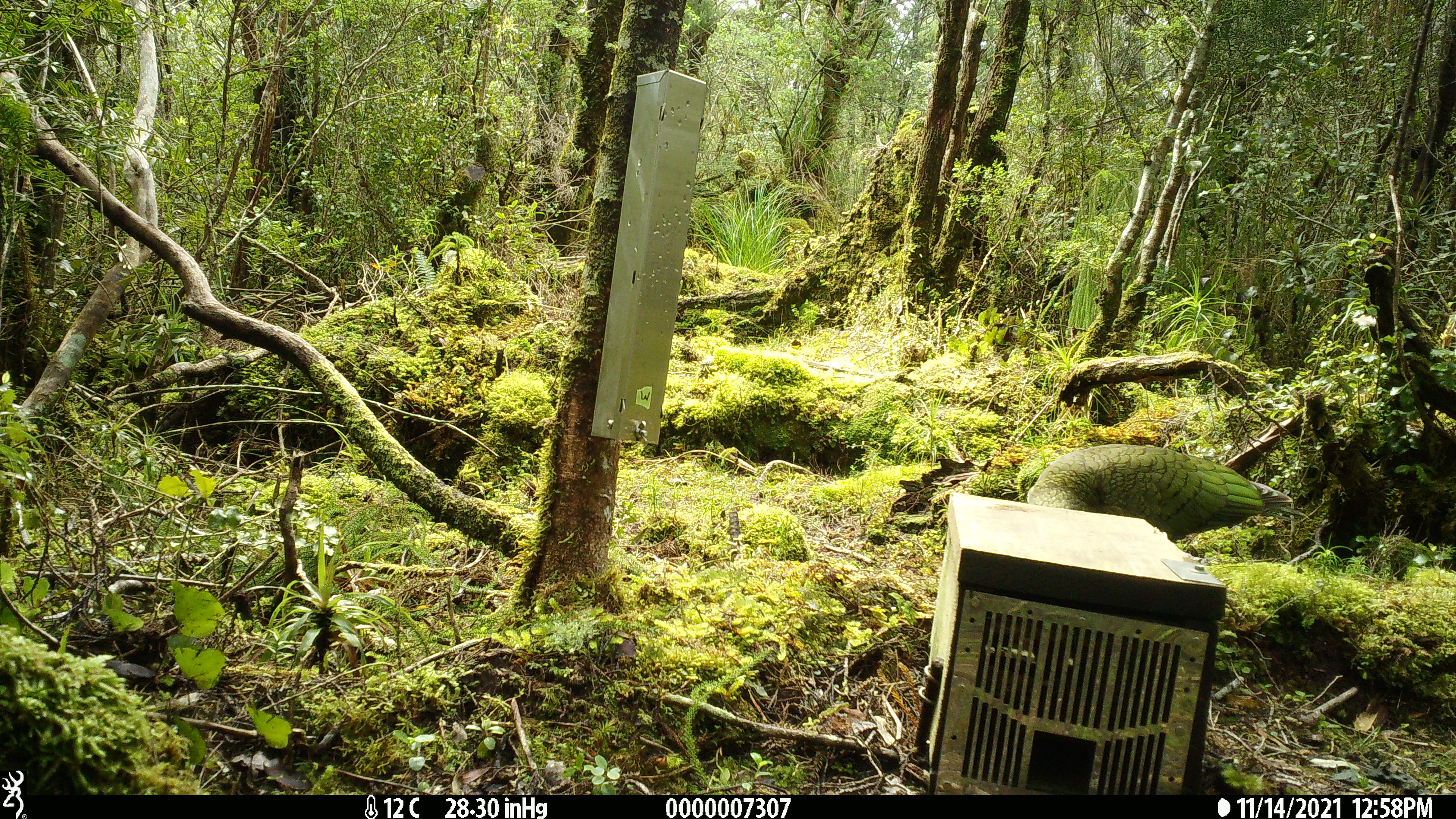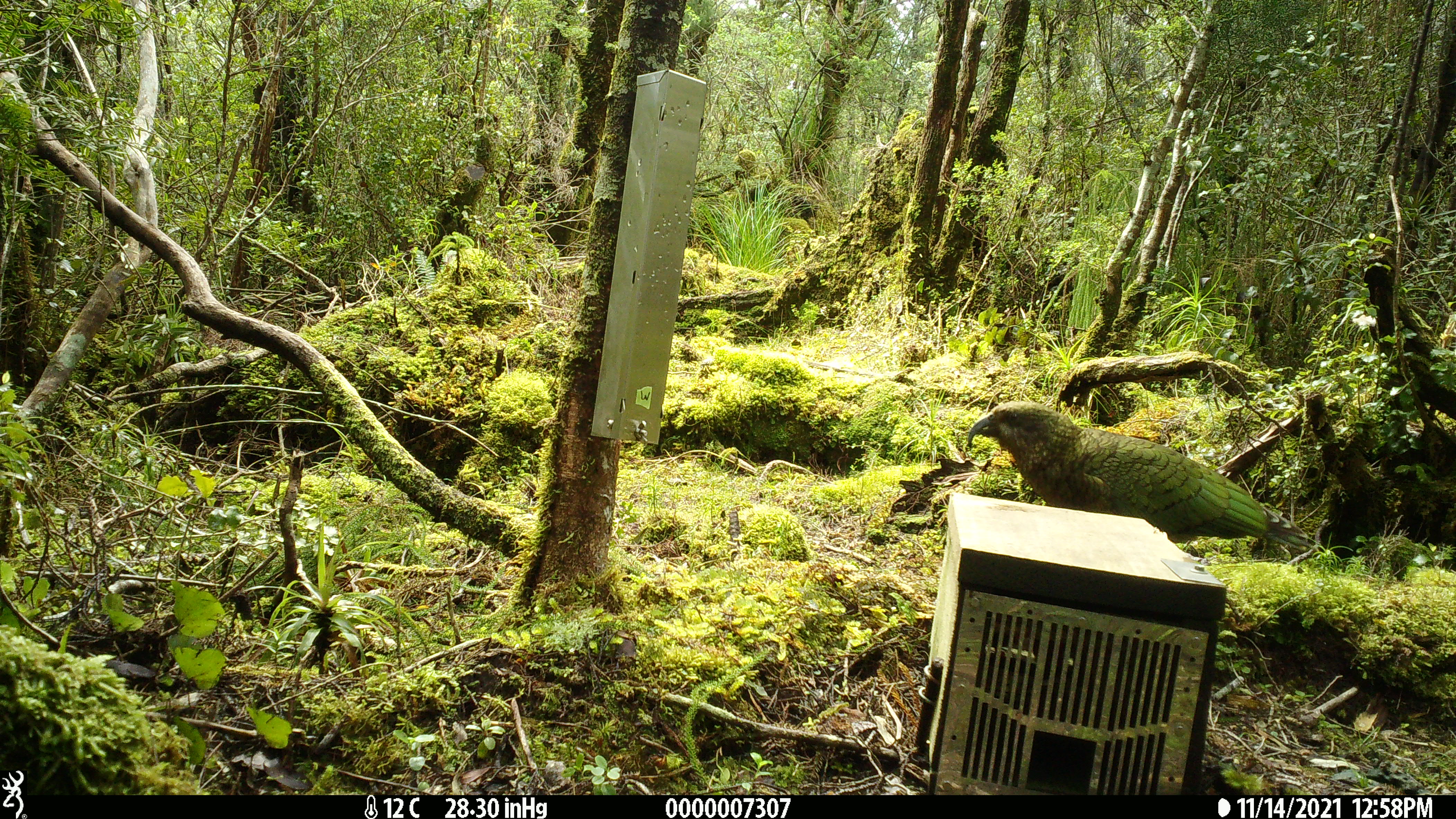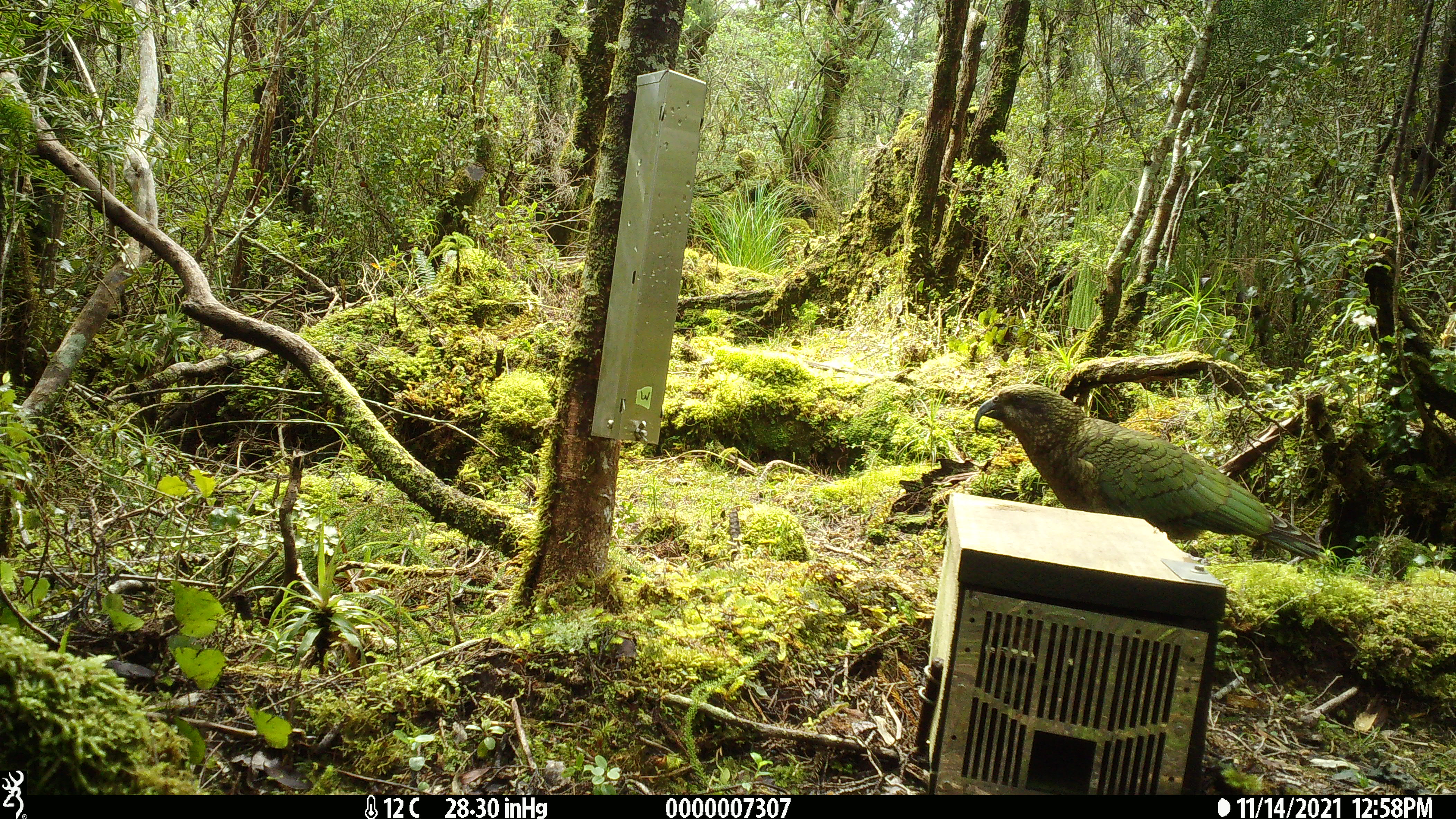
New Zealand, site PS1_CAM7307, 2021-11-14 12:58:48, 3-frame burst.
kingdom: Animalia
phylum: Chordata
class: Aves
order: Psittaciformes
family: Strigopidae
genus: Nestor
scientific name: Nestor notabilis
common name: kea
Kea (Nestor notabilis).